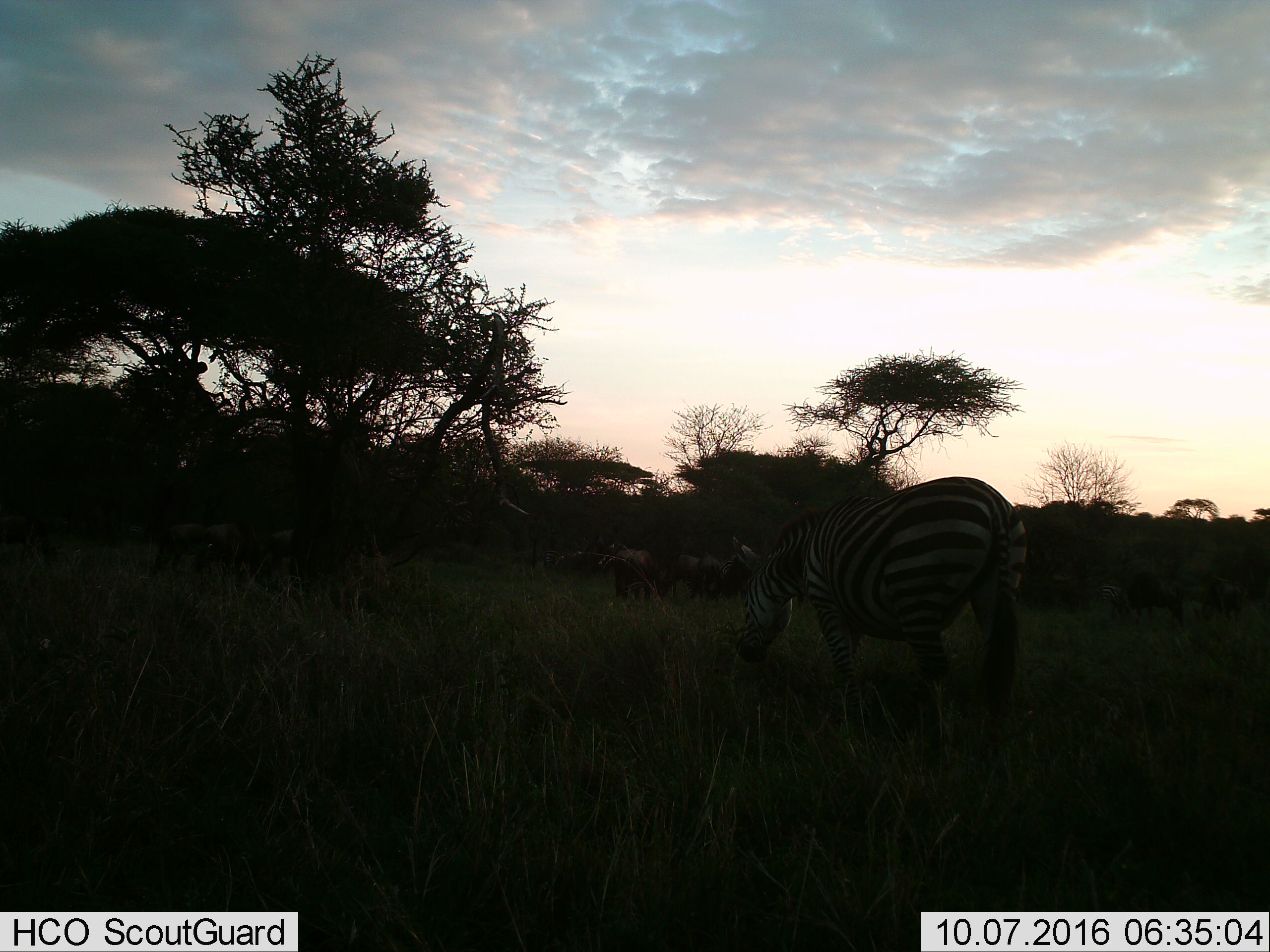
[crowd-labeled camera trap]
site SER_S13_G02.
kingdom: Animalia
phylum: Chordata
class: Mammalia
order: Perissodactyla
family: Equidae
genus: Equus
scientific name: Equus quagga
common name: plains zebra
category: zebraplains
Zebraplains (plains zebra) (Equus quagga), count 1. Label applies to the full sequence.